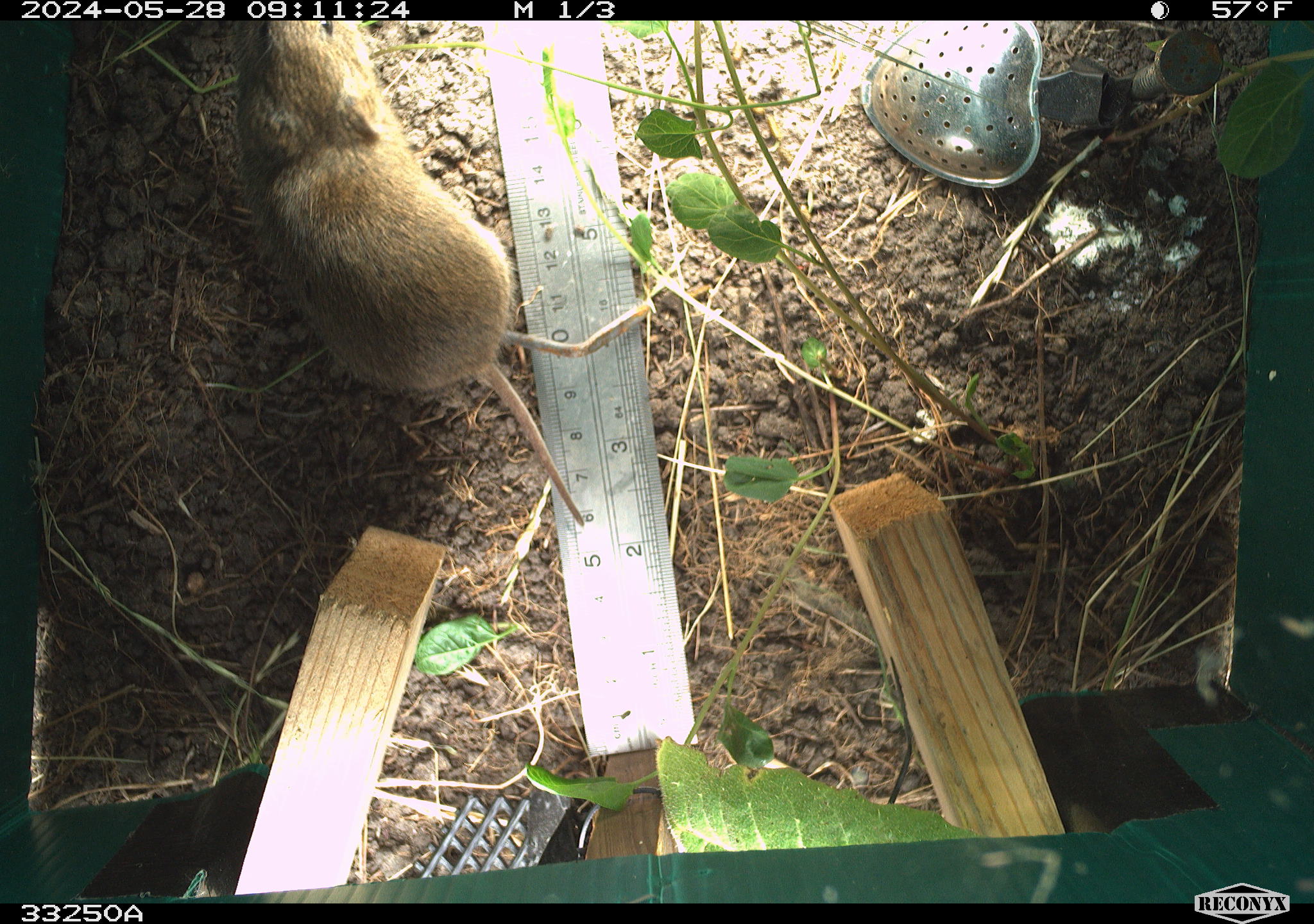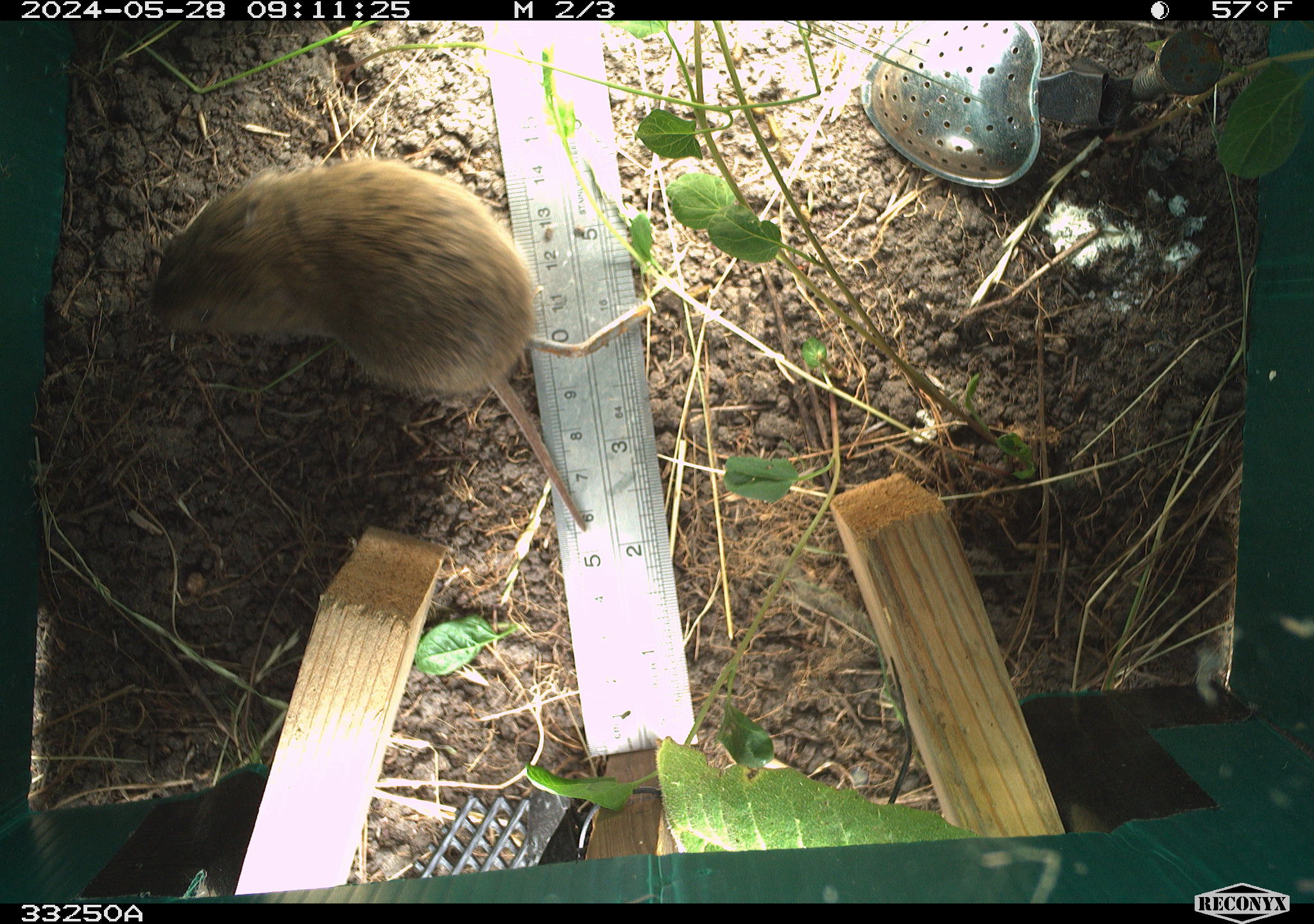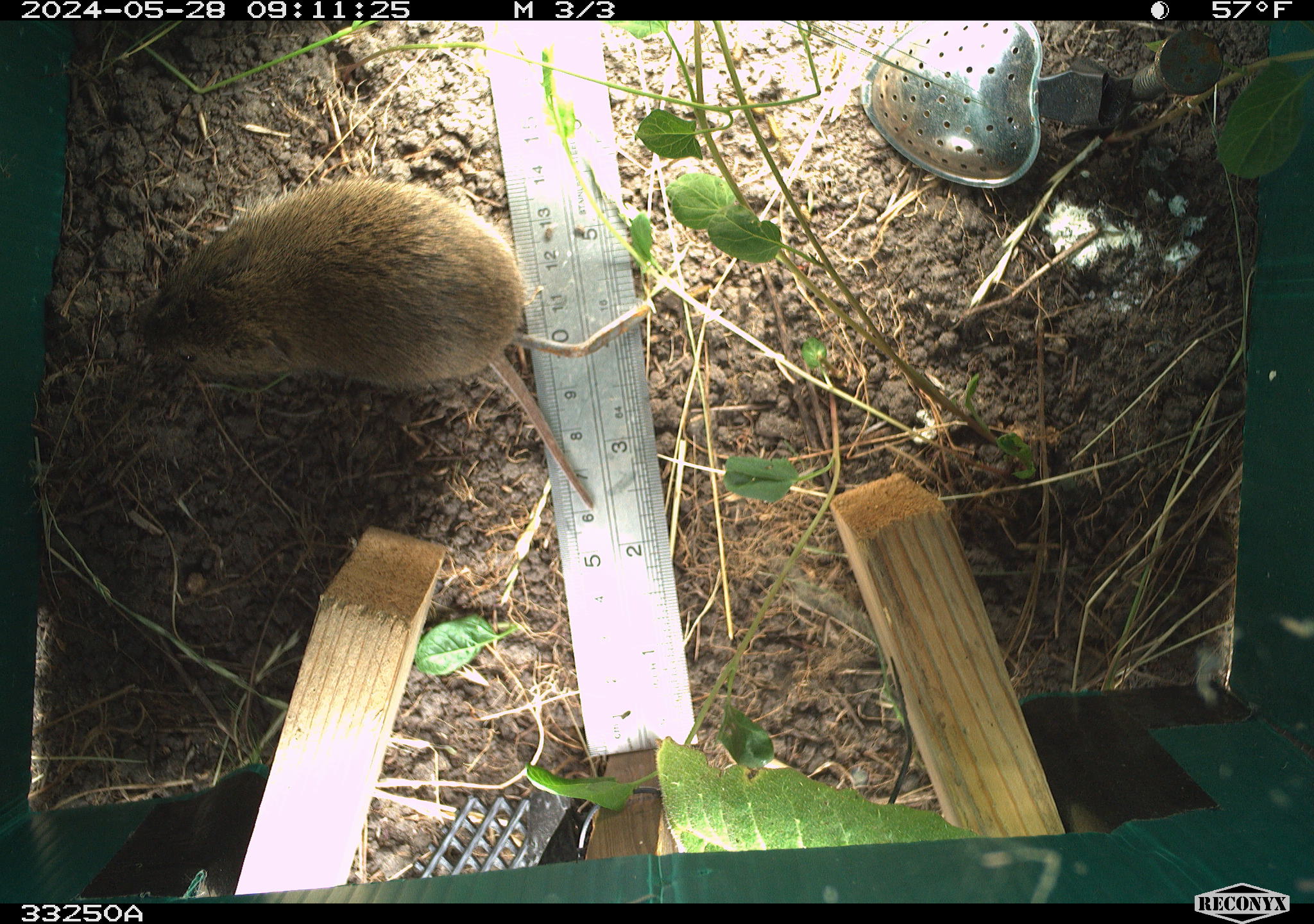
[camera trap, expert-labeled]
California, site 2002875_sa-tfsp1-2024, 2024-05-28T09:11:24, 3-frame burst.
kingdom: Animalia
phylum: Chordata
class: Mammalia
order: Rodentia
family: Cricetidae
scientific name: Arvicolinae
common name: voles, lemmings, and muskrats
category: arvicolinae subfamily